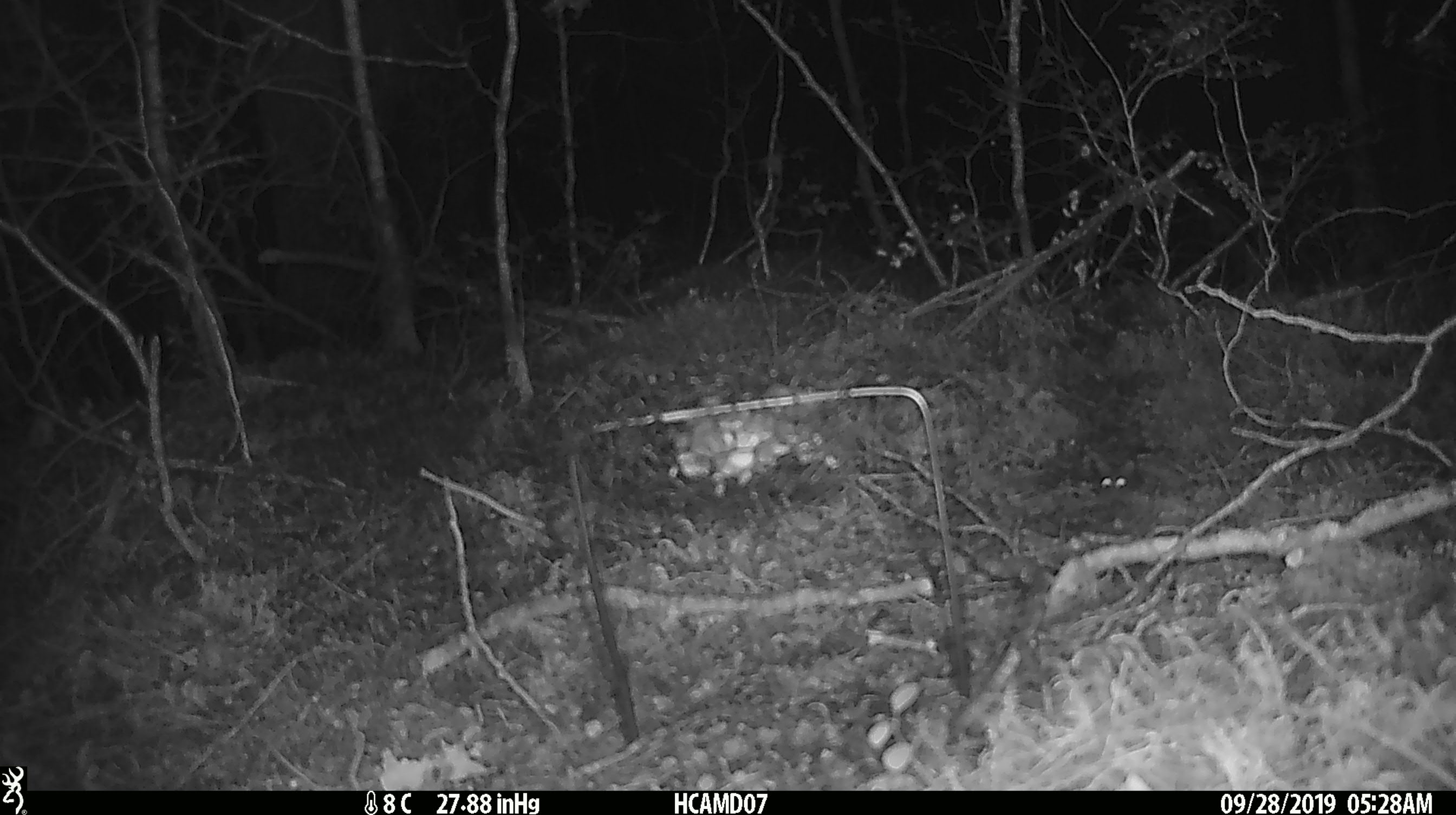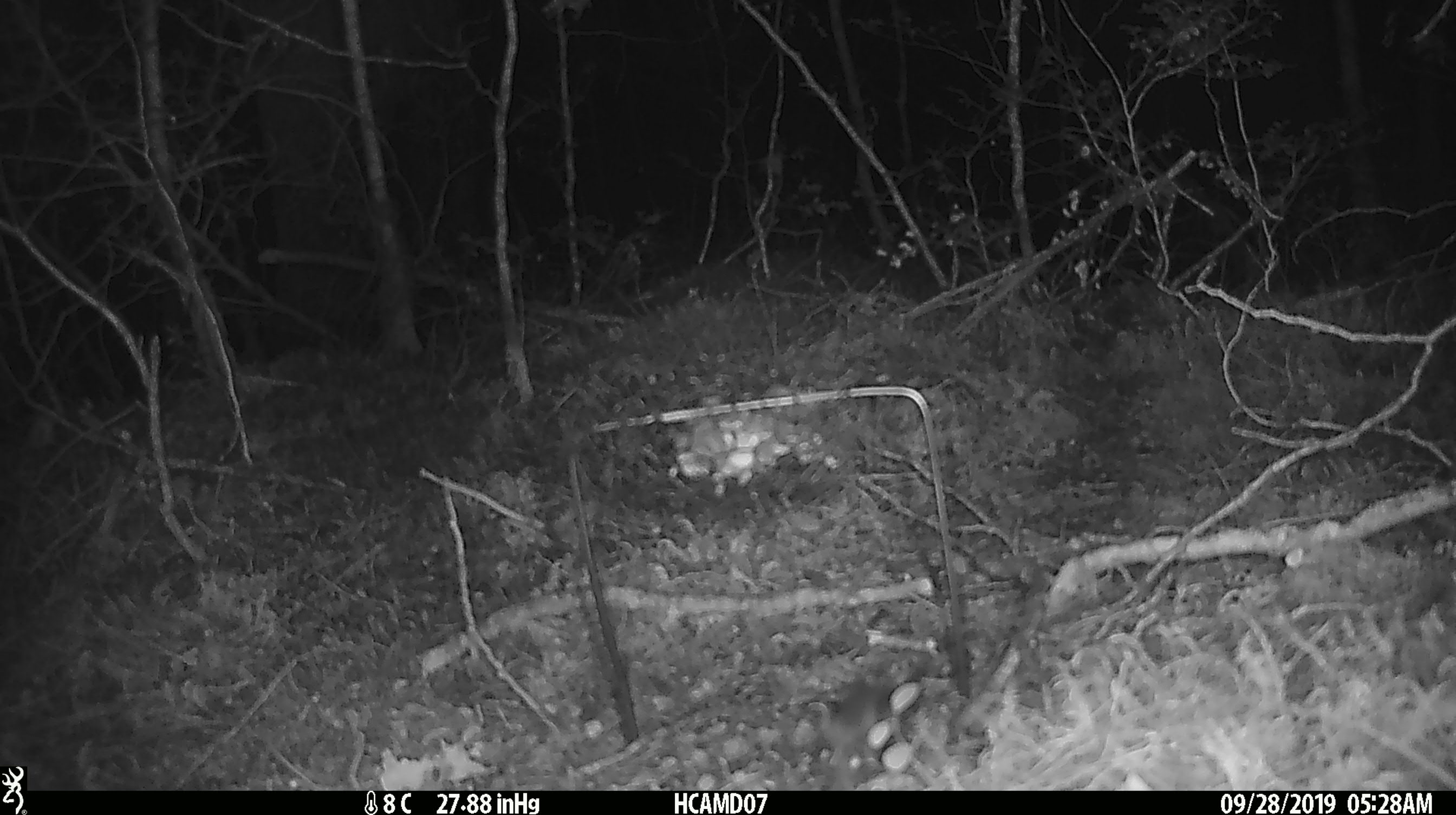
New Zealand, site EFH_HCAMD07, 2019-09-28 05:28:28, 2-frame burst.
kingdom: Animalia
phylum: Chordata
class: Mammalia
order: Rodentia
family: Muridae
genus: Mus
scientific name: Mus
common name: mouse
Mouse (Mus).